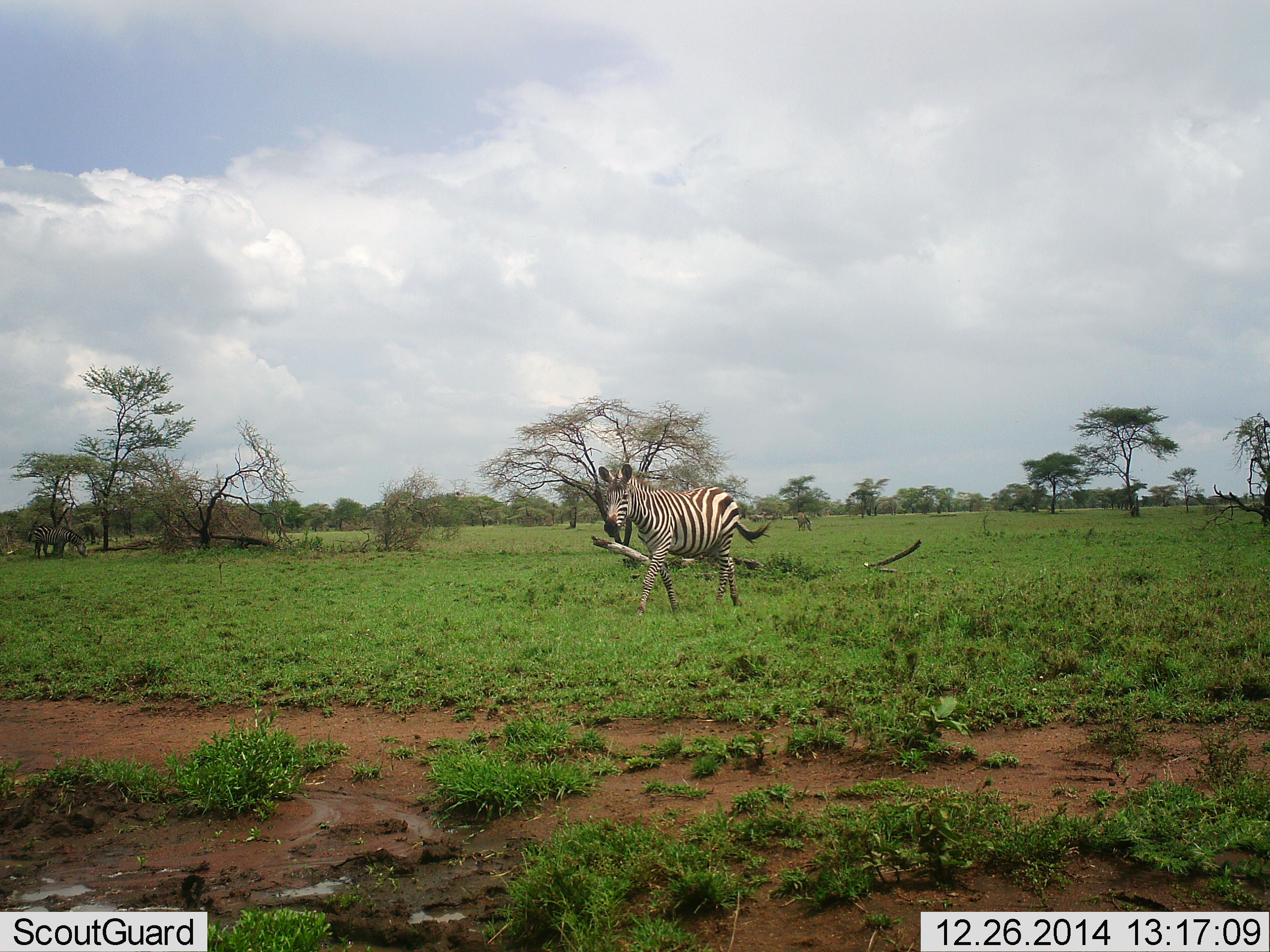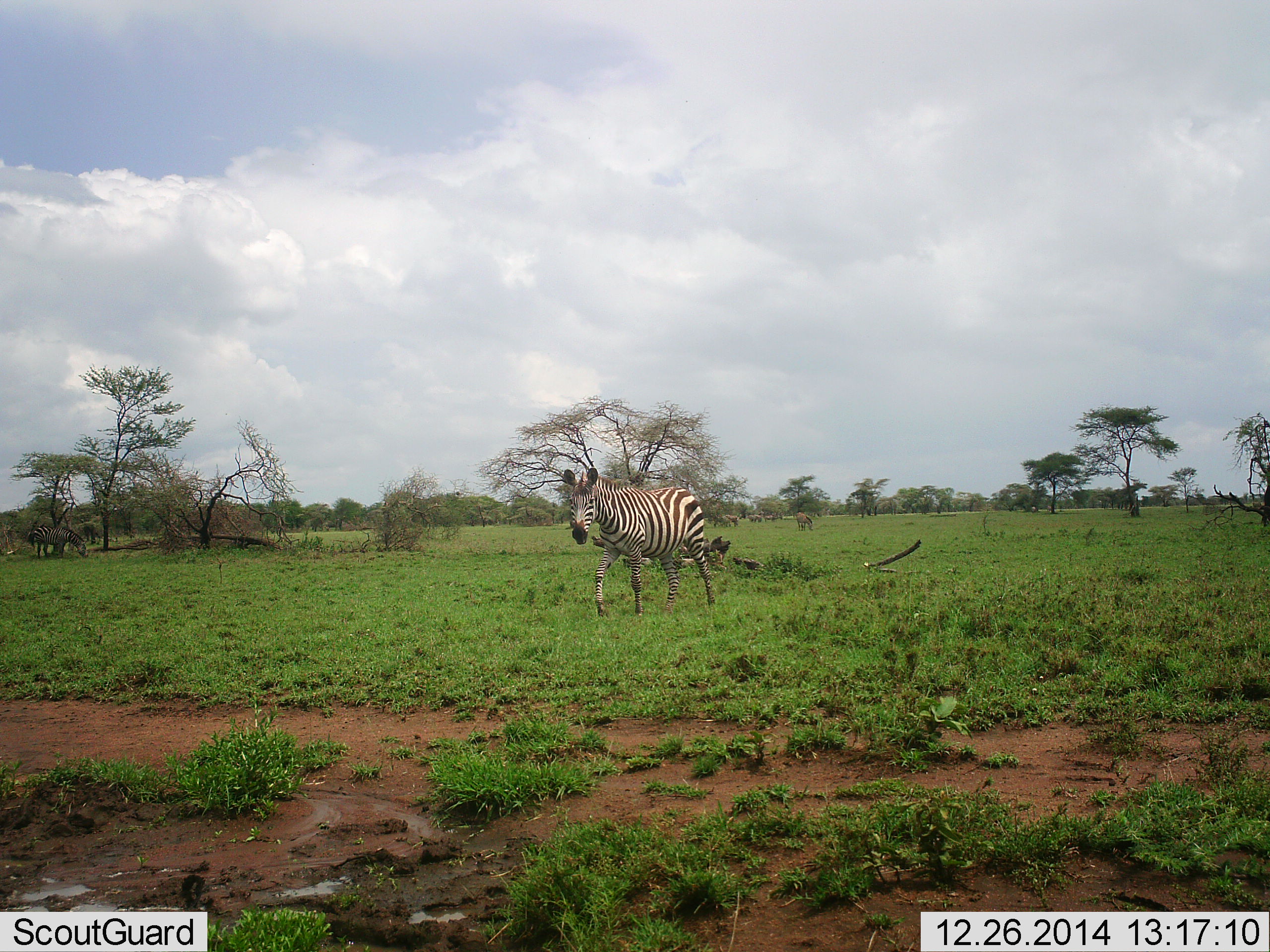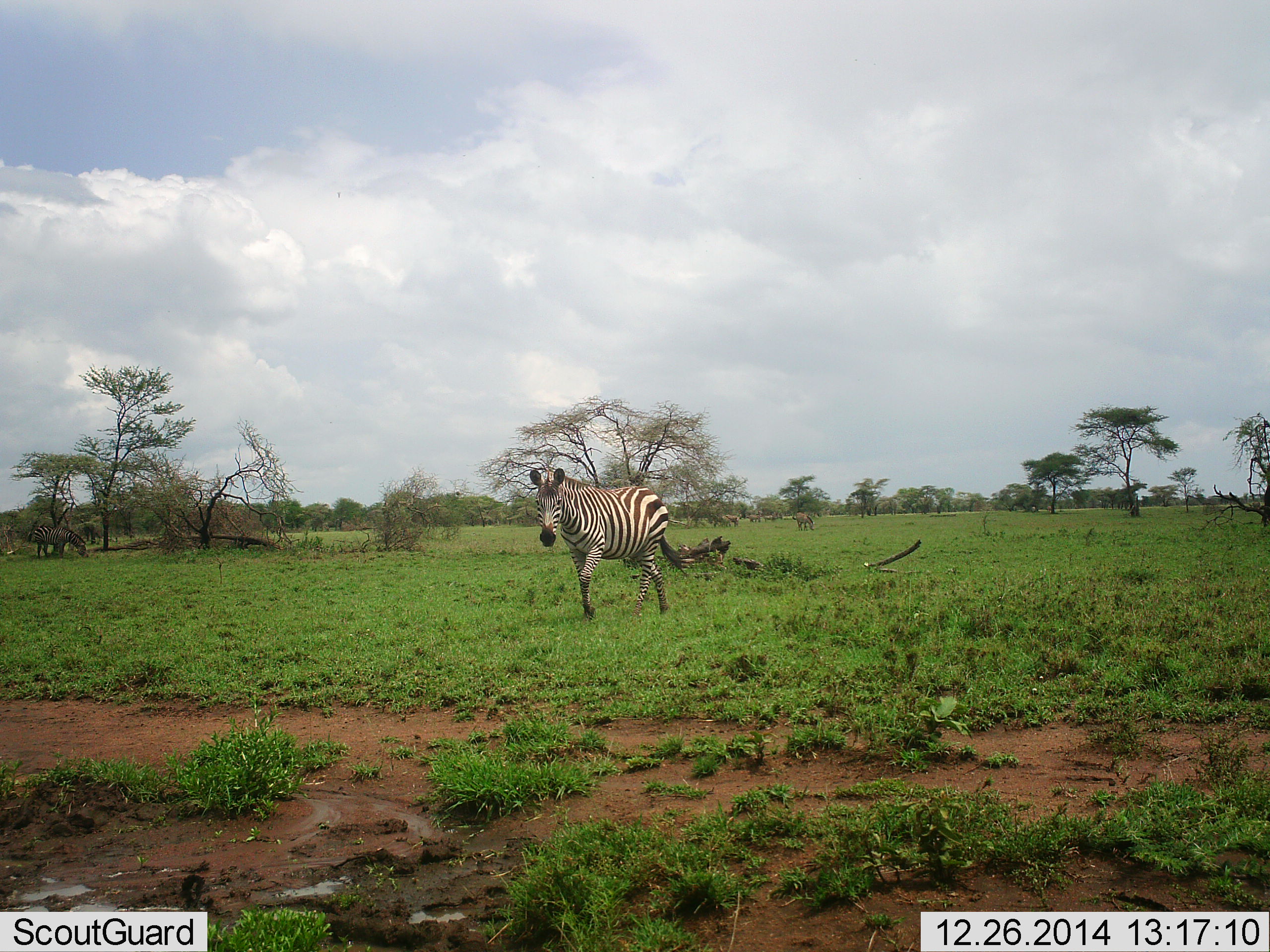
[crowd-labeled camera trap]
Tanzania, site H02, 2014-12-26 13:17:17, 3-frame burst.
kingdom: Animalia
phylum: Chordata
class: Mammalia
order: Perissodactyla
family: Equidae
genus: Equus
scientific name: Equus quagga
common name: plains zebra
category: zebra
Zebra (plains zebra) (Equus quagga), count 1. Behavior (volunteer vote fractions): standing 25%, resting 0%, moving 100%, interacting 0%. Young present (vote fraction): 0%. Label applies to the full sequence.